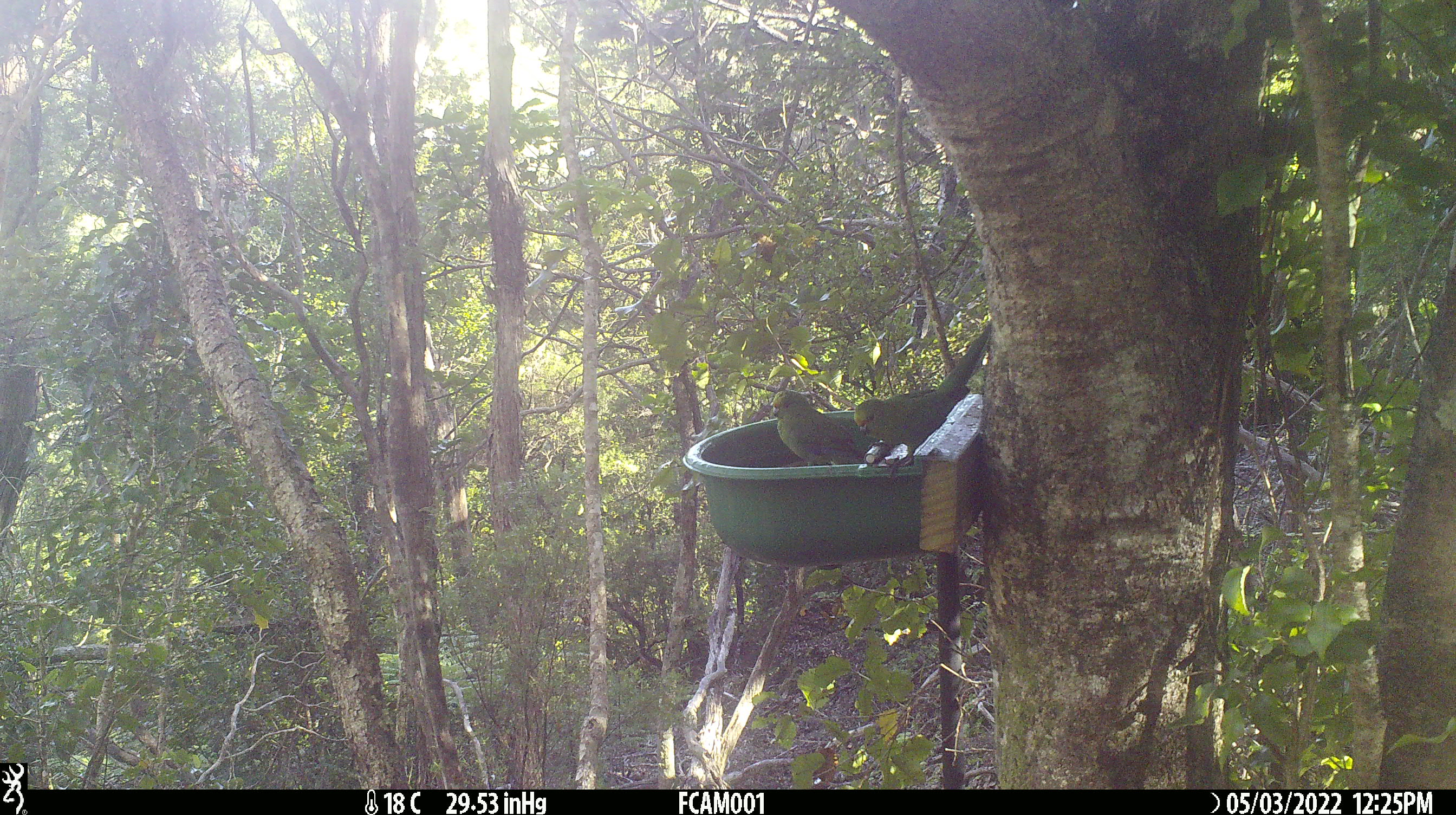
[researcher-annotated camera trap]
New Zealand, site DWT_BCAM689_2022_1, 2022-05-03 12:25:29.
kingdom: Animalia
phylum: Chordata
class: Aves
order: Psittaciformes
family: Psittaculidae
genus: Cyanoramphus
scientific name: Cyanoramphus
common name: parakeet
Parakeet (Cyanoramphus).